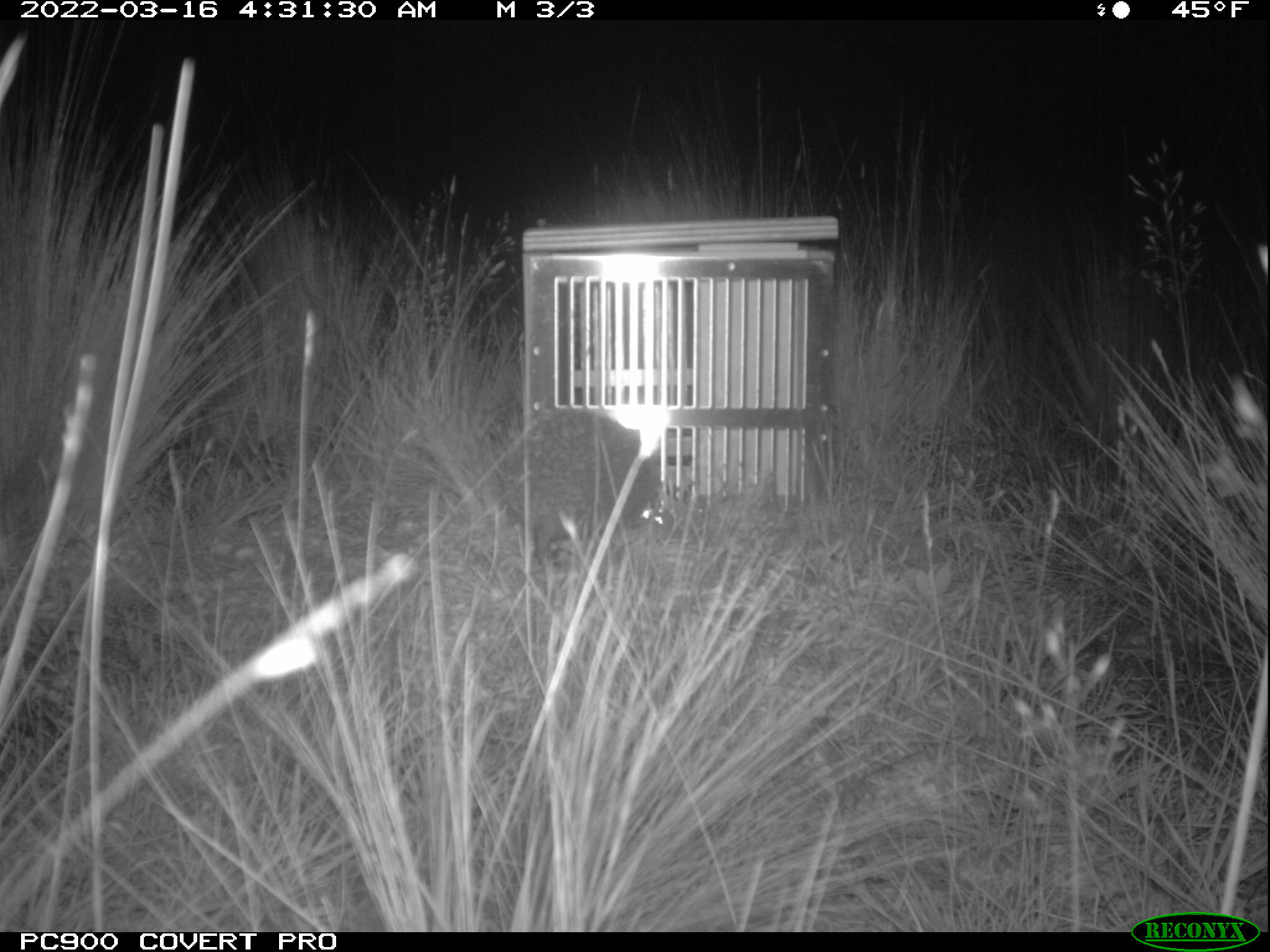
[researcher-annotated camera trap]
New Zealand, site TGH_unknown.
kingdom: Animalia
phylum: Chordata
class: Mammalia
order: Eulipotyphla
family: Erinaceidae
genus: Erinaceus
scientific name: Erinaceus europaeus europaeus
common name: european hedgehog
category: hedgehog